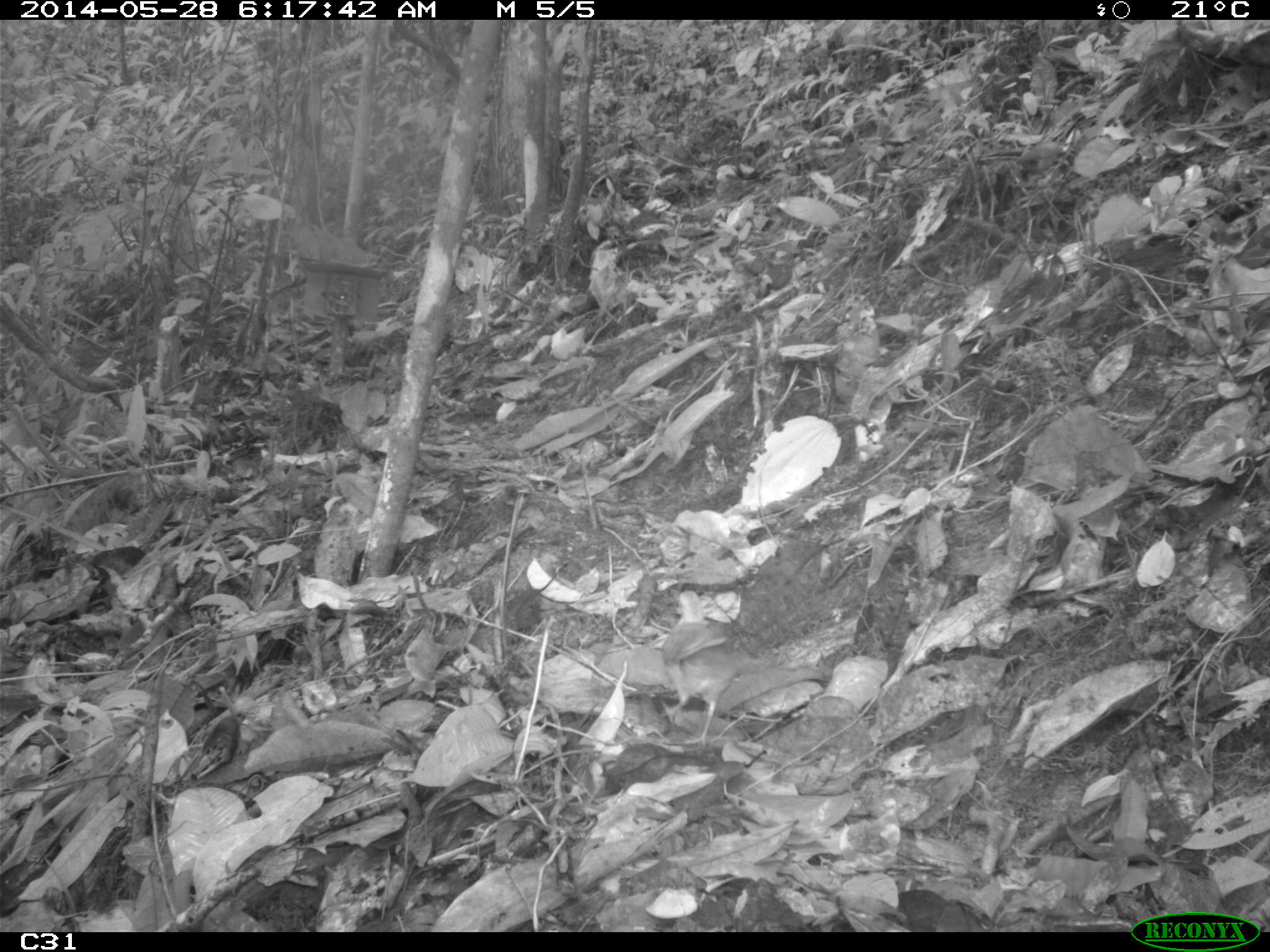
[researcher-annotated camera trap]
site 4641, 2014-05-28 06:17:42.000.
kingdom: Animalia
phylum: Chordata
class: Aves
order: Columbiformes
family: Columbidae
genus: Leptotila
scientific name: Leptotila rufaxilla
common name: gray-fronted dove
Leptotila rufaxilla (gray-fronted dove), count 1, age adult.